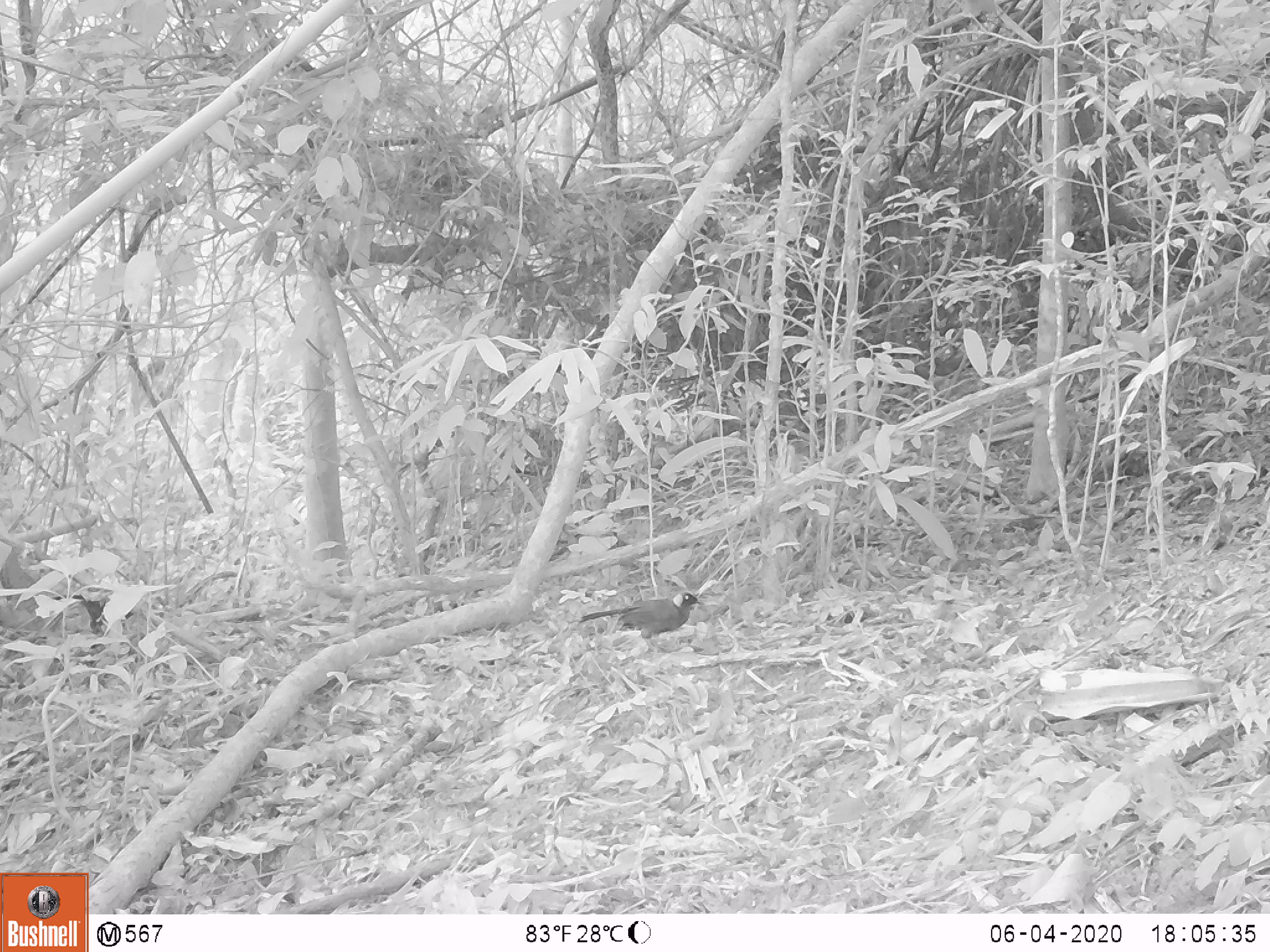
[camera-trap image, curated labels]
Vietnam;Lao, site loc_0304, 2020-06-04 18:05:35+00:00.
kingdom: Animalia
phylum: Chordata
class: Aves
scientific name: Aves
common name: bird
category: unidentified bird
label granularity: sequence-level